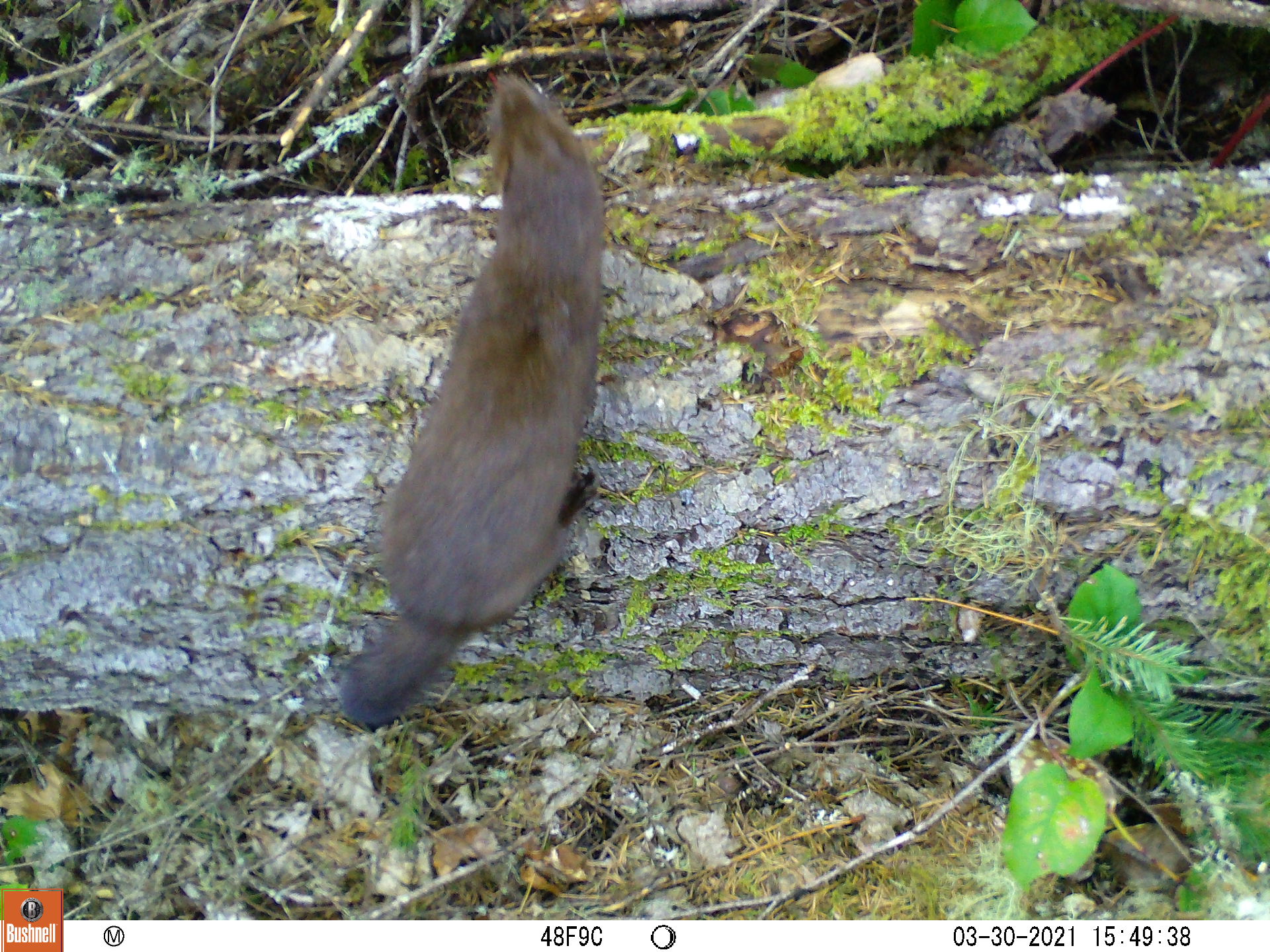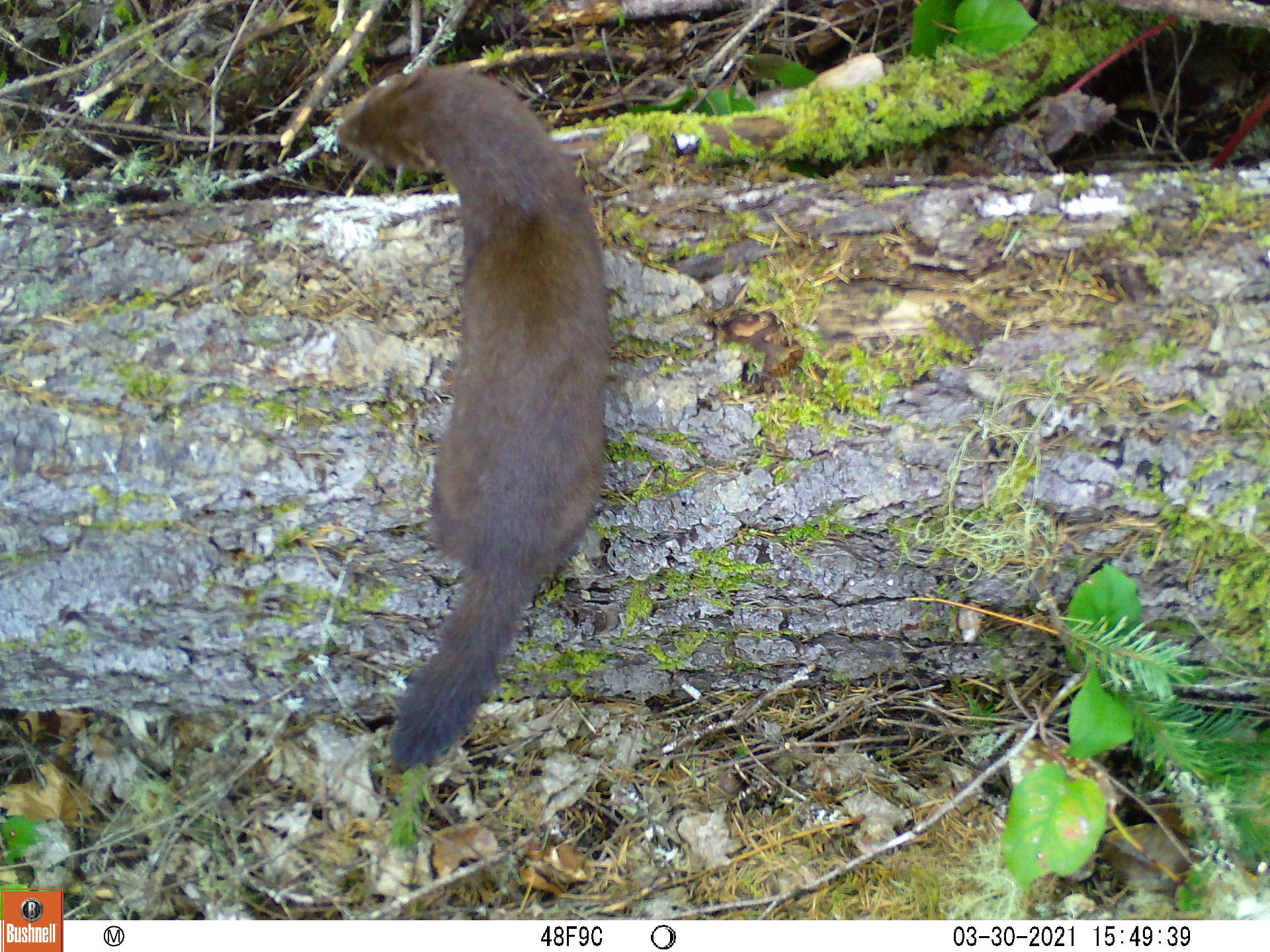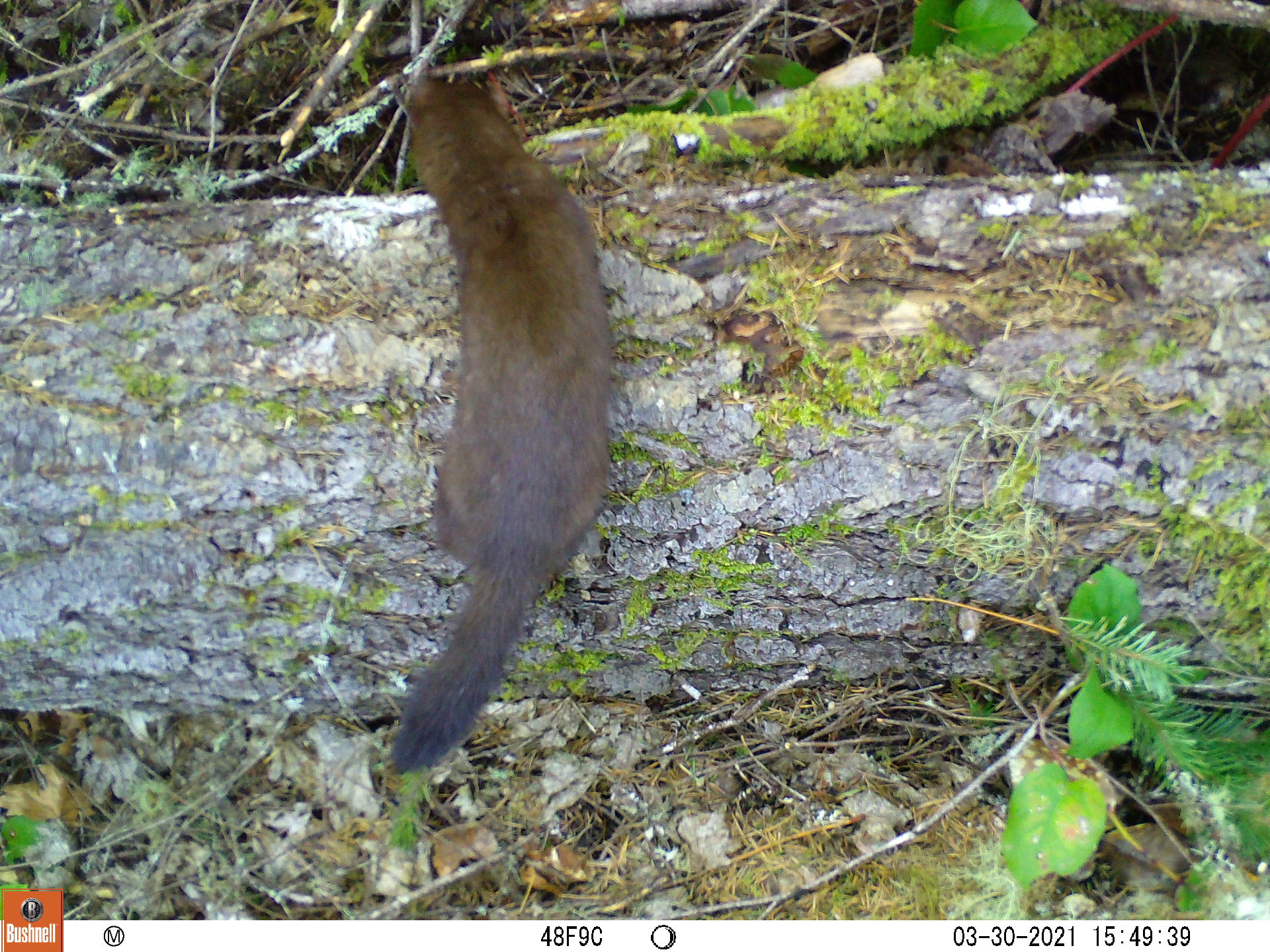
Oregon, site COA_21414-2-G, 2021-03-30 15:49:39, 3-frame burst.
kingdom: Animalia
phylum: Chordata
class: Mammalia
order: Carnivora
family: Mustelidae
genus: Neogale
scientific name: Neogale vison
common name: mink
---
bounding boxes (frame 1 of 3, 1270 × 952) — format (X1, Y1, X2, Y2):
mink: (307, 60, 635, 745)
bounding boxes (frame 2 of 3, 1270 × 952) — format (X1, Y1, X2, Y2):
mink: (288, 48, 638, 787)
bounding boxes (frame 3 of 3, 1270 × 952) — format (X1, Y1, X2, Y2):
mink: (342, 56, 635, 793)